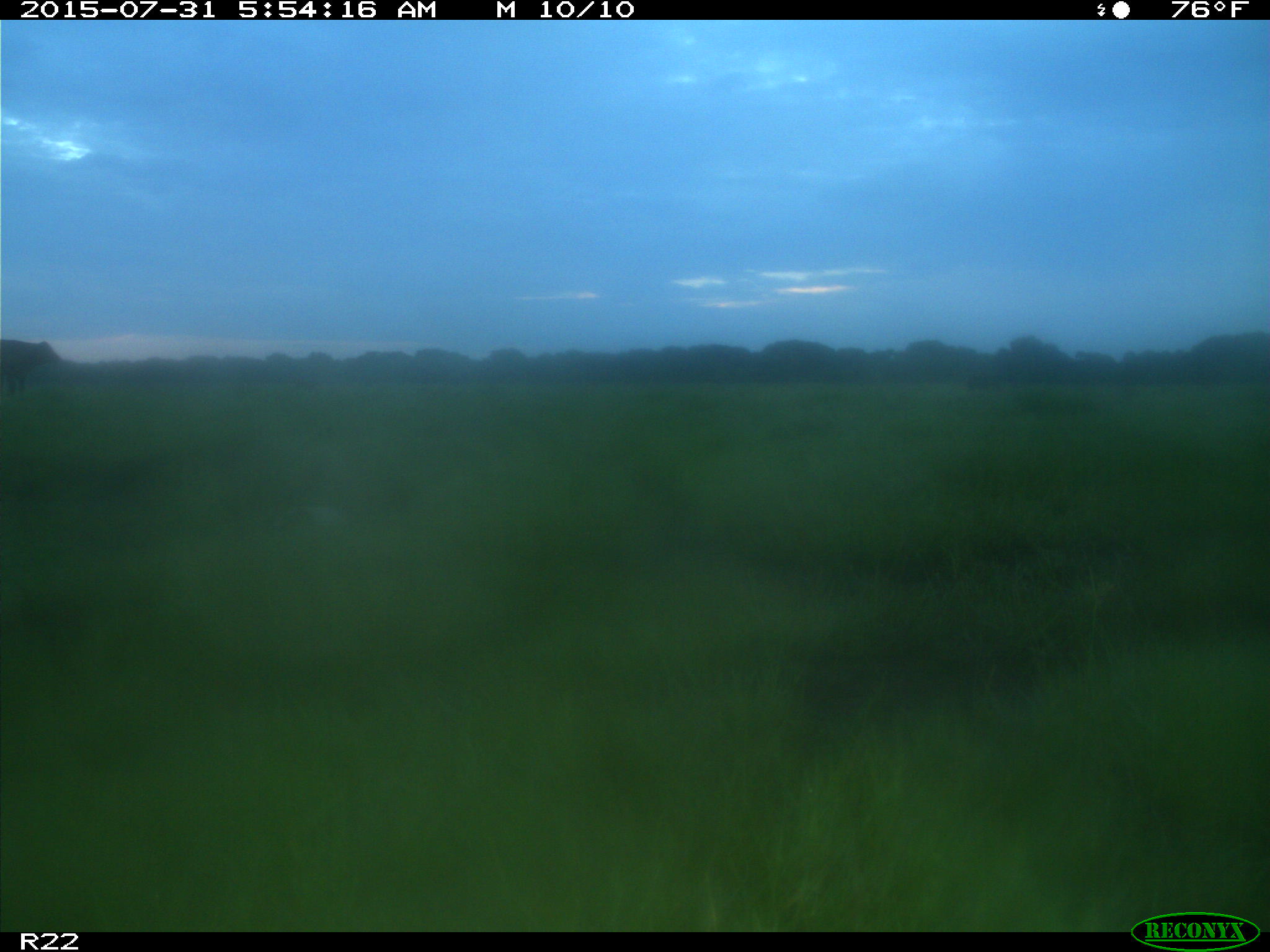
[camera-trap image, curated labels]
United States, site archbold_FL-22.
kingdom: Animalia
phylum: Chordata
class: Mammalia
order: Artiodactyla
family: Bovidae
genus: Bos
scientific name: Bos taurus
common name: domestic cow